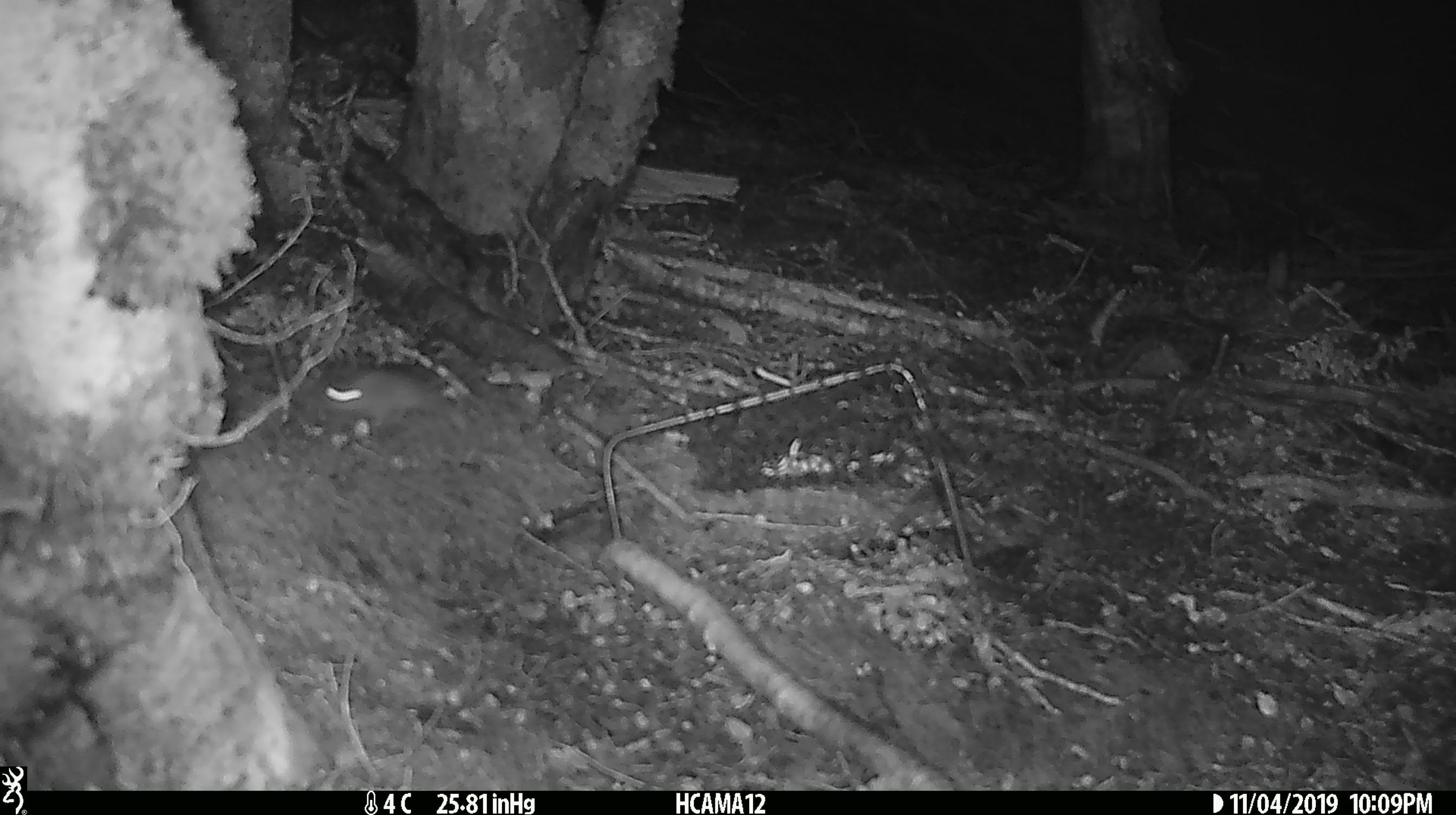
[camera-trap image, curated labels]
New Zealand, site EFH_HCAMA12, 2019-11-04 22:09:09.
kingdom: Animalia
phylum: Chordata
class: Mammalia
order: Rodentia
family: Muridae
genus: Mus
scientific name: Mus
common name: mouse